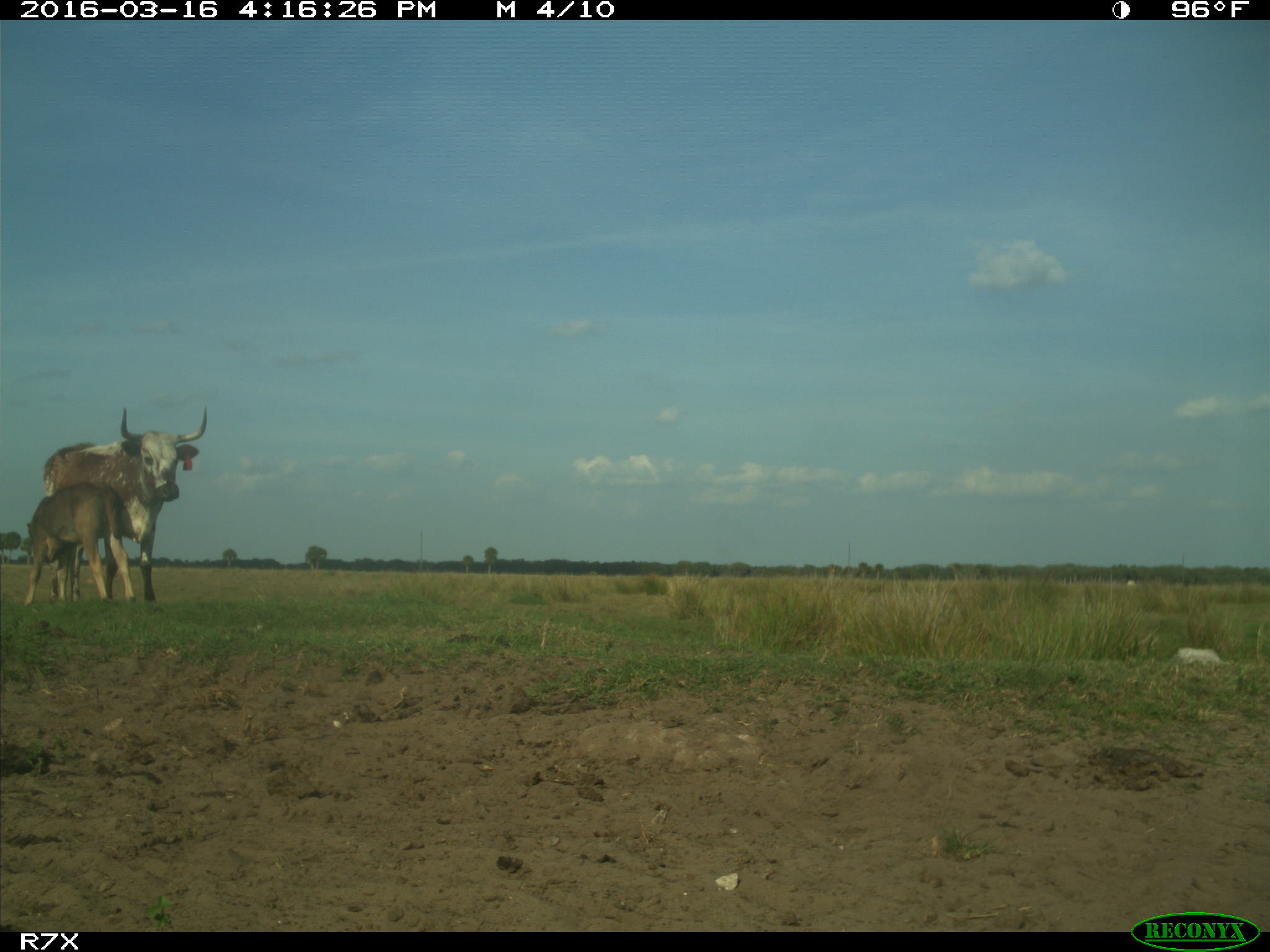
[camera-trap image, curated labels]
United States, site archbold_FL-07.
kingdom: Animalia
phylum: Chordata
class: Mammalia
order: Artiodactyla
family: Bovidae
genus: Bos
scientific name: Bos taurus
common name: domestic cow